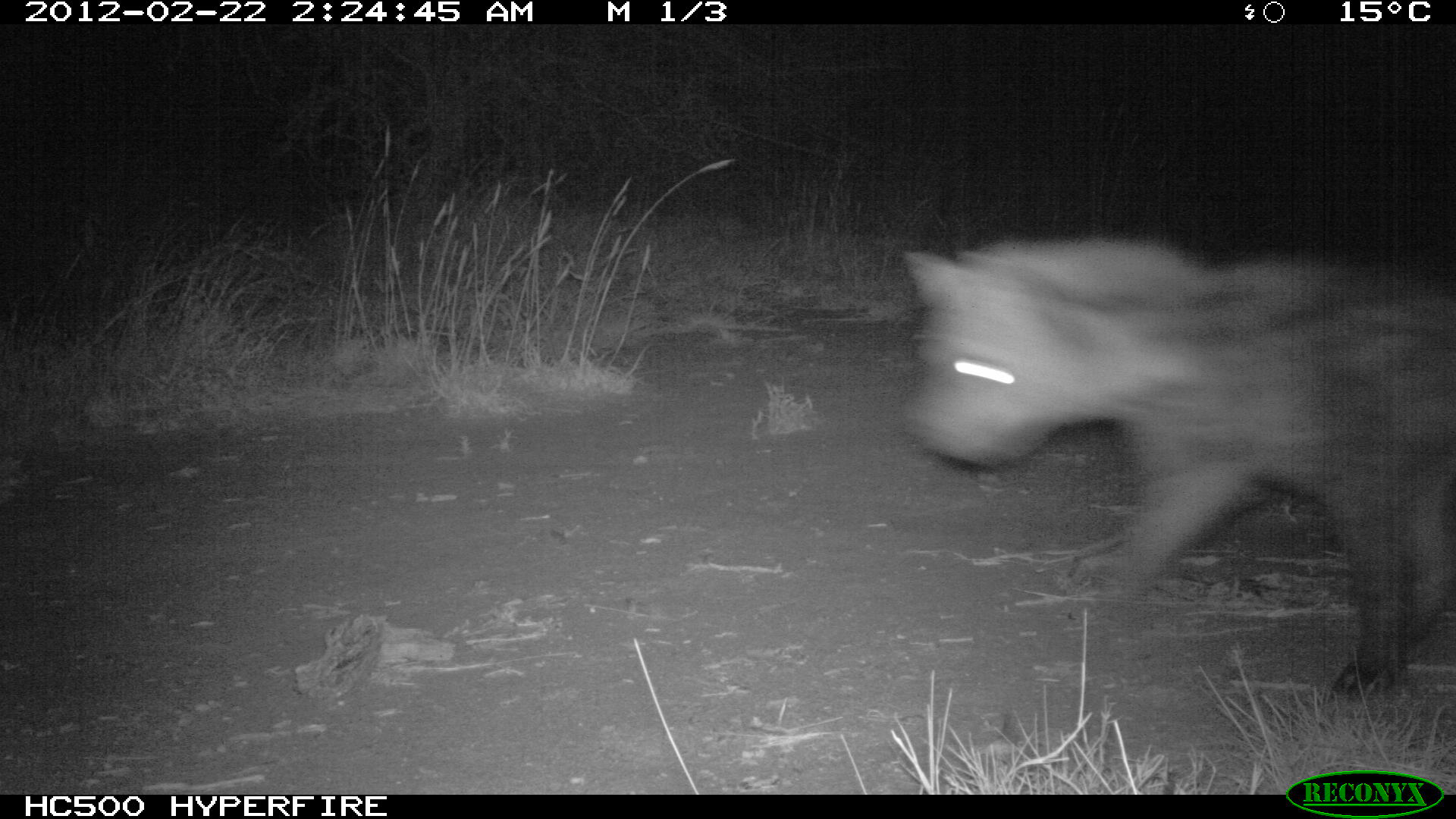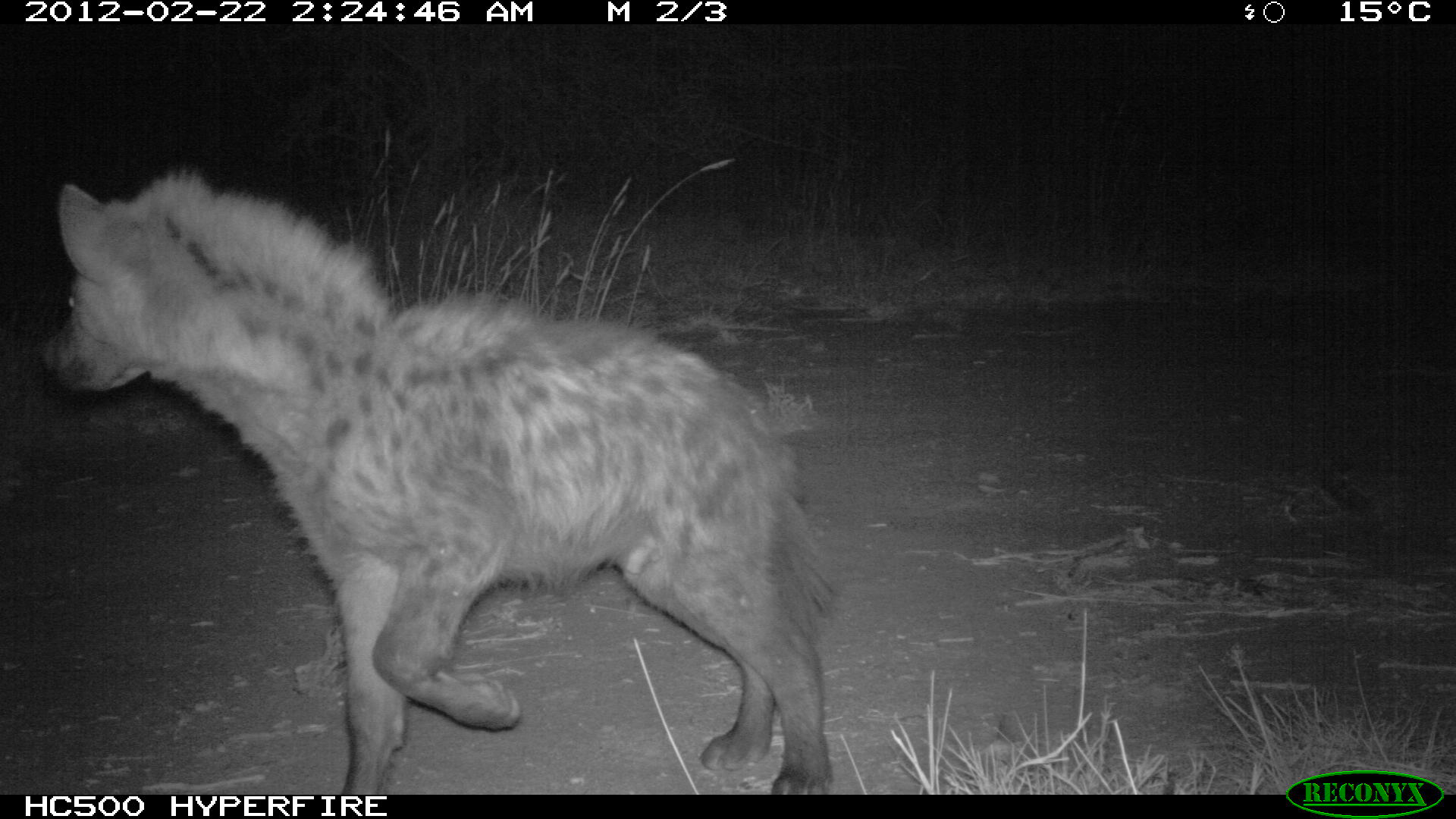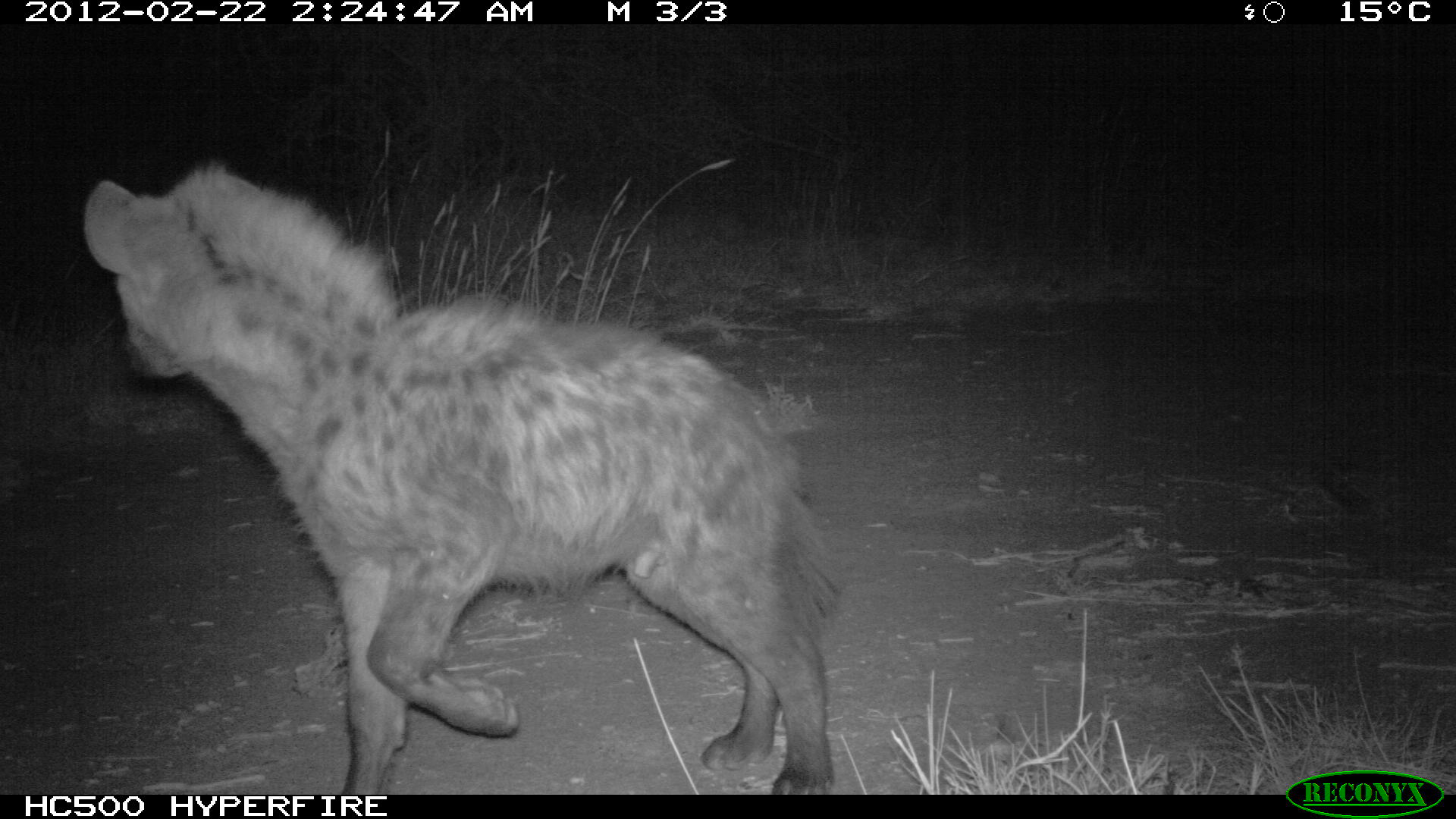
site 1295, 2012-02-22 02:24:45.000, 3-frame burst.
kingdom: Animalia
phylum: Chordata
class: Mammalia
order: Carnivora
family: Hyaenidae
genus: Crocuta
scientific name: Crocuta crocuta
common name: spotted hyena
Crocuta crocuta (spotted hyena), count 1.